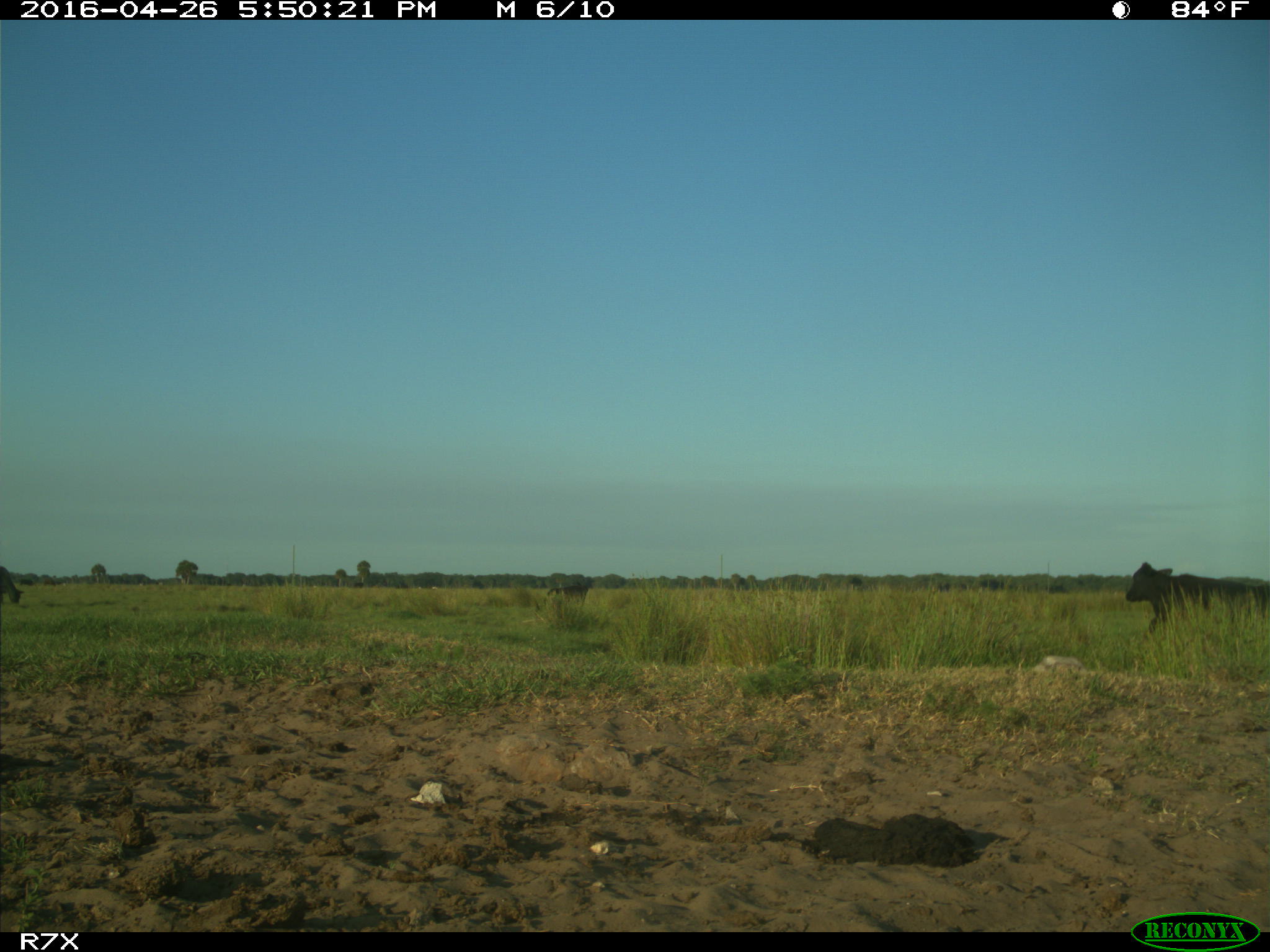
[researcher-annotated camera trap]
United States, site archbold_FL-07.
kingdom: Animalia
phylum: Chordata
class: Mammalia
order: Artiodactyla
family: Bovidae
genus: Bos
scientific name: Bos taurus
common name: domestic cow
Bos taurus (domestic cow).